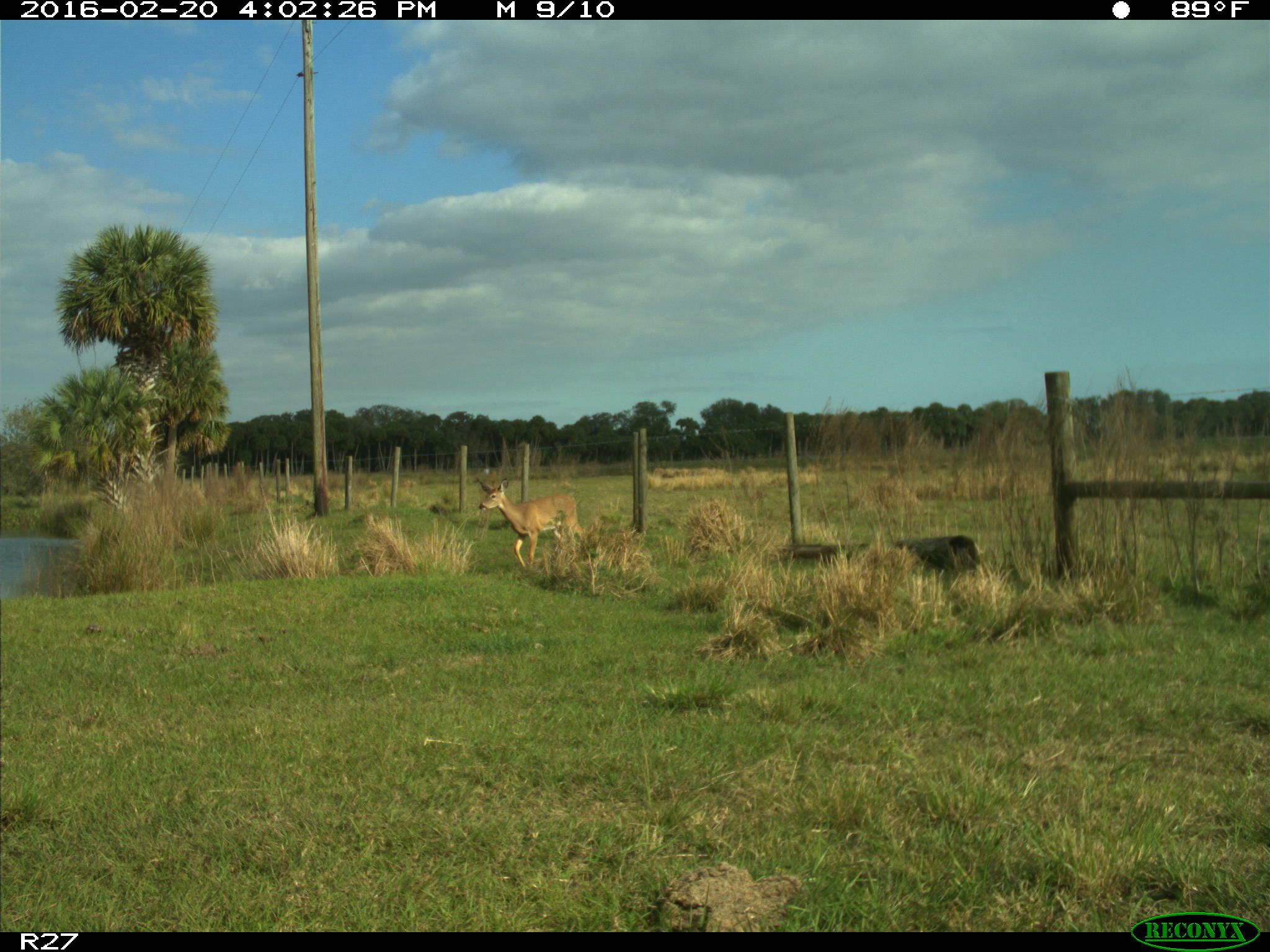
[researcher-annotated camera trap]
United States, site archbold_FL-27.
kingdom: Animalia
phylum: Chordata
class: Mammalia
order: Artiodactyla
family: Cervidae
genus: Odocoileus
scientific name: Odocoileus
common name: deer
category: unidentified deer